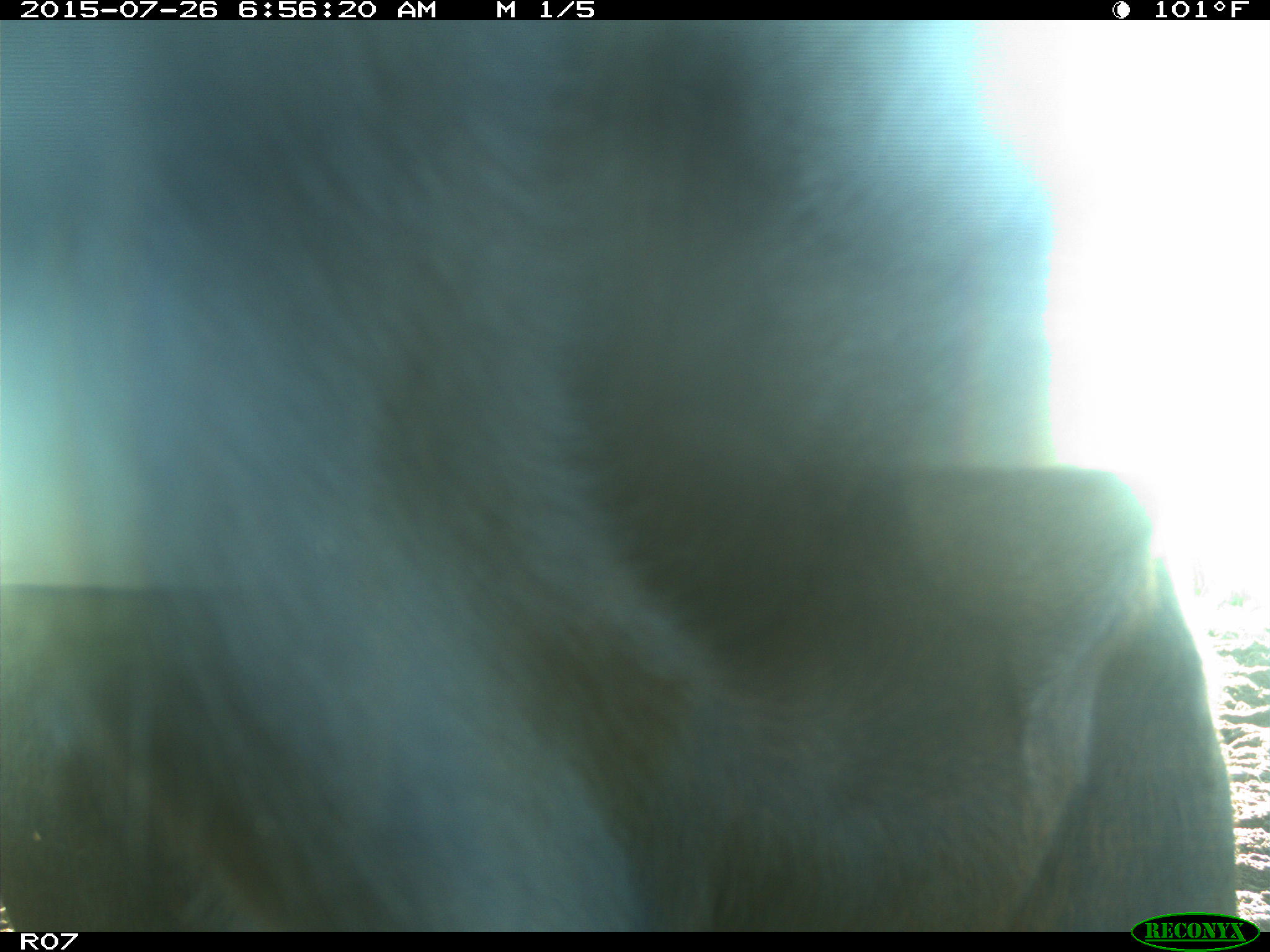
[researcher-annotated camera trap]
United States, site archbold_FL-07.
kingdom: Animalia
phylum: Chordata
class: Mammalia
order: Artiodactyla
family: Bovidae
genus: Bos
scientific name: Bos taurus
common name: domestic cow